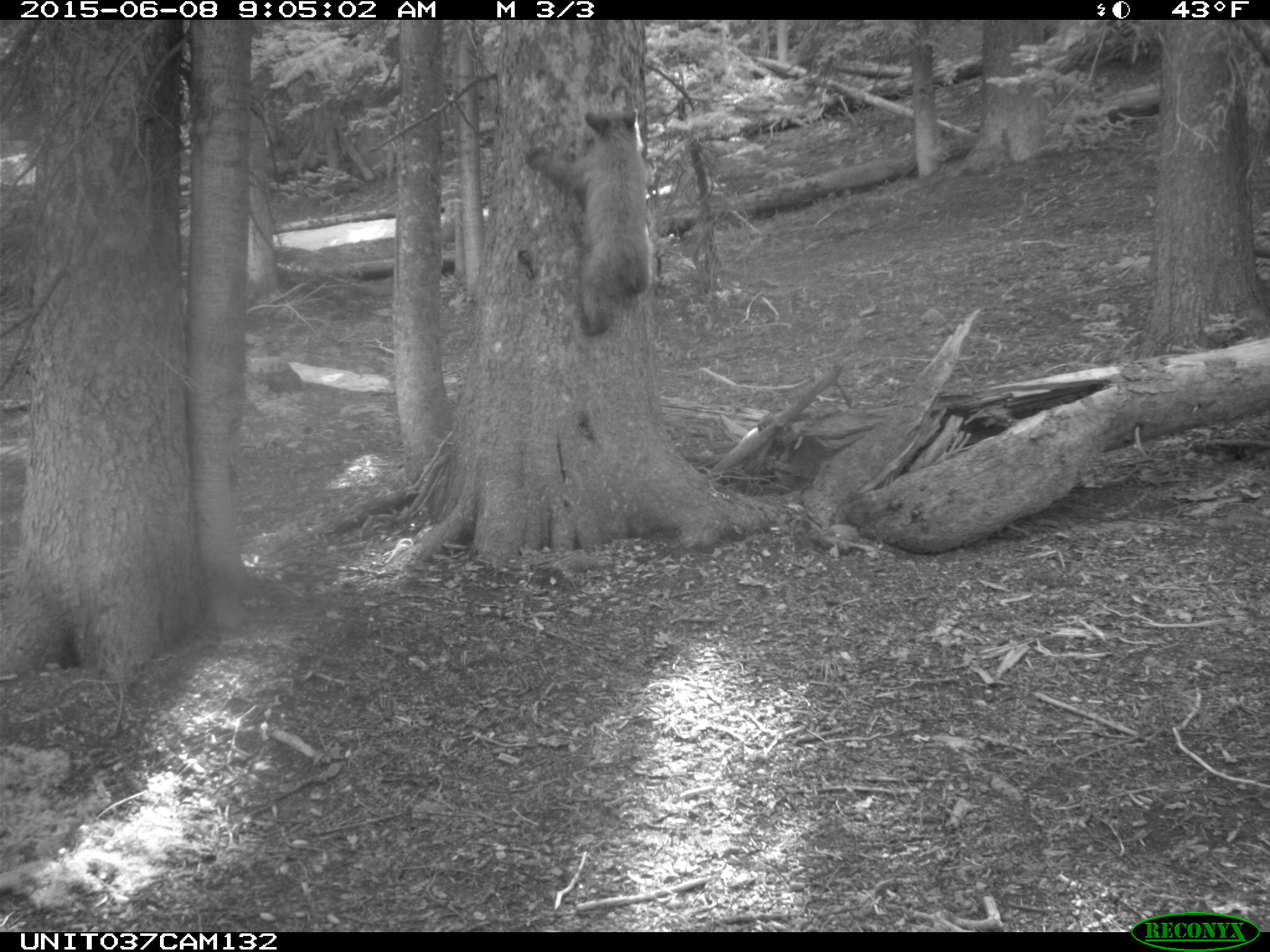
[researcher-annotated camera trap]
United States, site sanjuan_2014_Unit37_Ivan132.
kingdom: Animalia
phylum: Chordata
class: Mammalia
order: Carnivora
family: Ursidae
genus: Ursus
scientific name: Ursus americanus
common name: american black bear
Ursus americanus (american black bear).